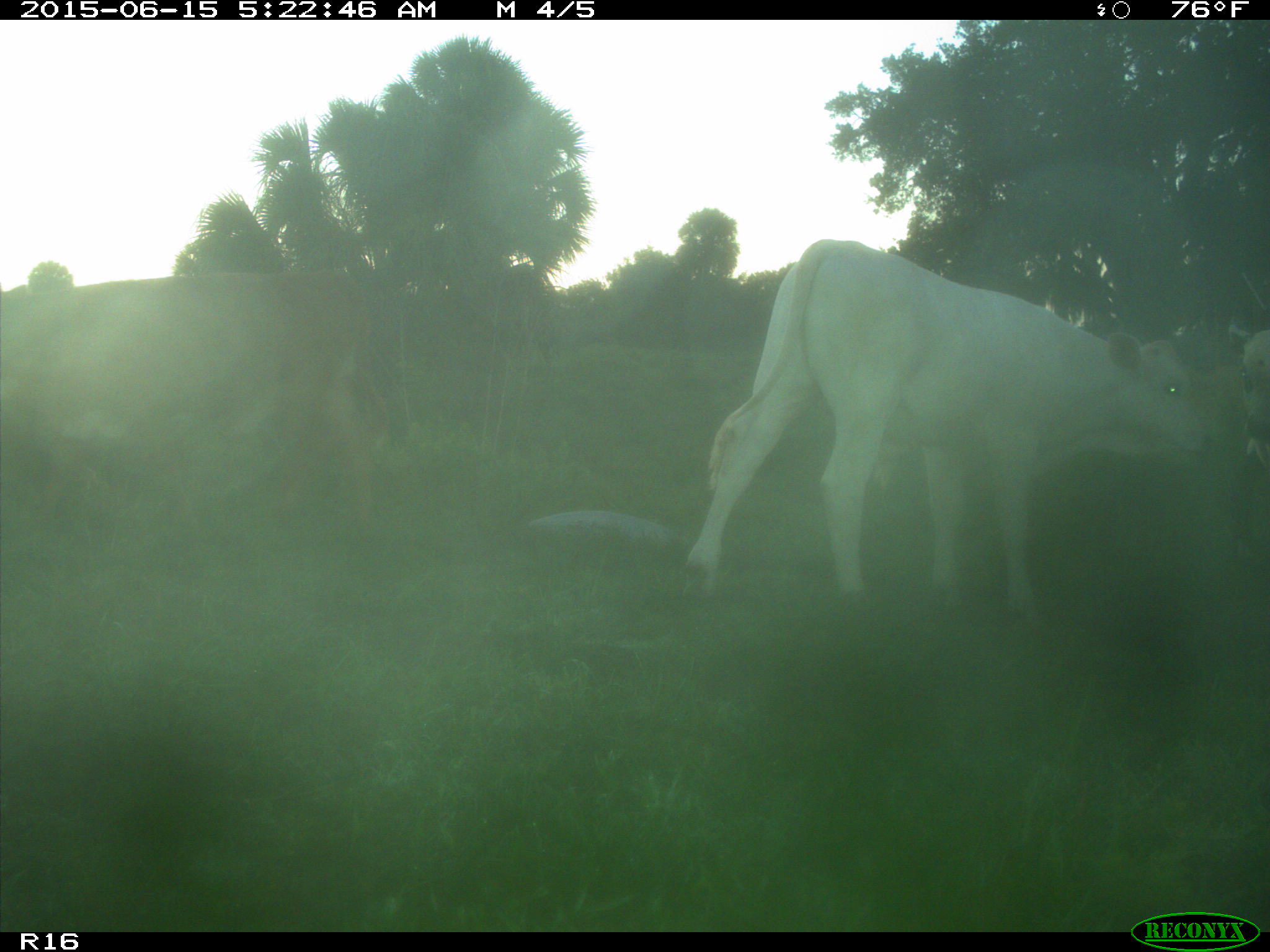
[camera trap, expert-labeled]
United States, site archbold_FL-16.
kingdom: Animalia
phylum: Chordata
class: Mammalia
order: Artiodactyla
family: Bovidae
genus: Bos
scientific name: Bos taurus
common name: domestic cow